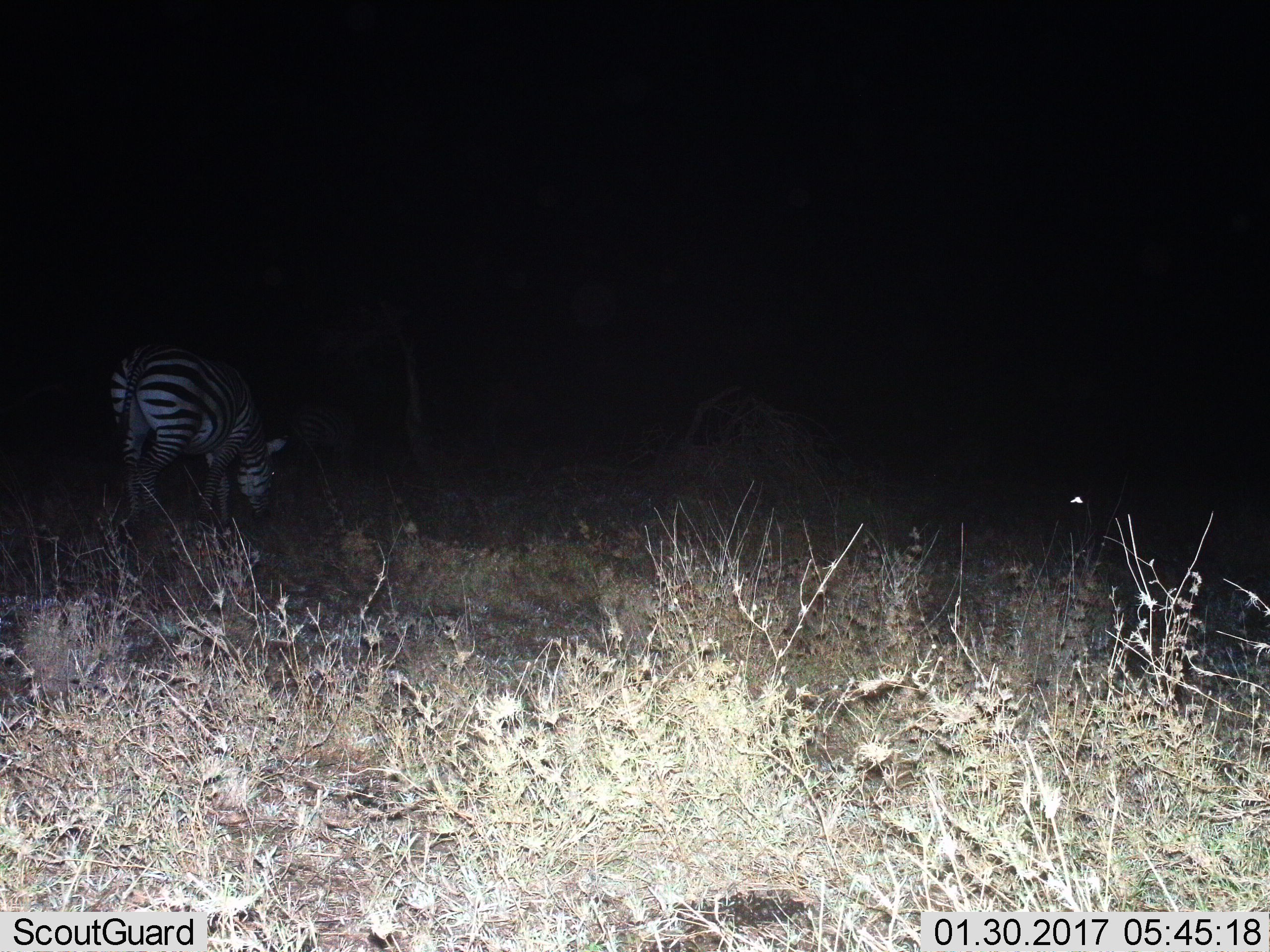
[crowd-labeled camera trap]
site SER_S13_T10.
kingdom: Animalia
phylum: Chordata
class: Mammalia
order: Perissodactyla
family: Equidae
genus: Equus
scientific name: Equus quagga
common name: plains zebra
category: zebraplains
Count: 1.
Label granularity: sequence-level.